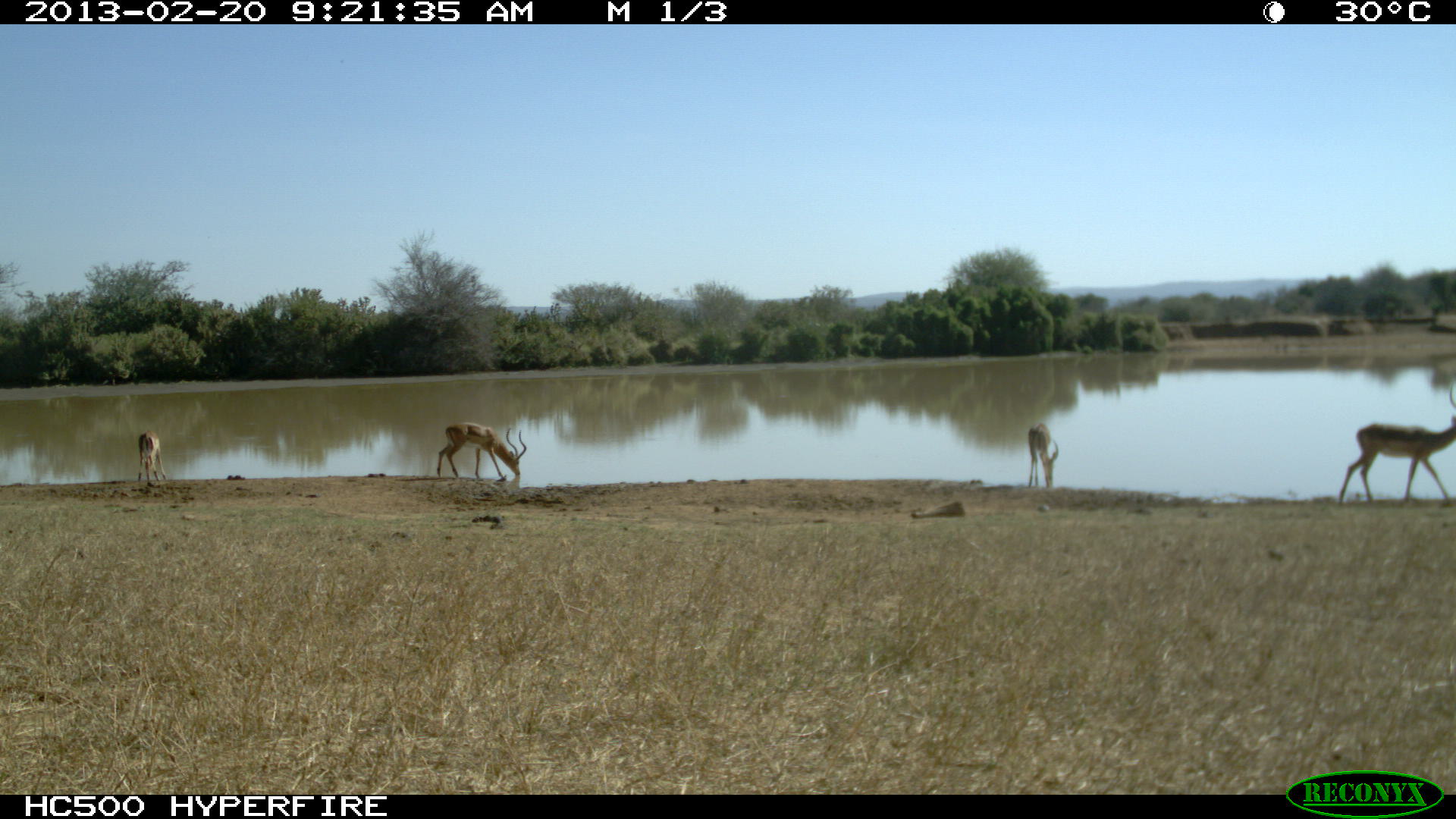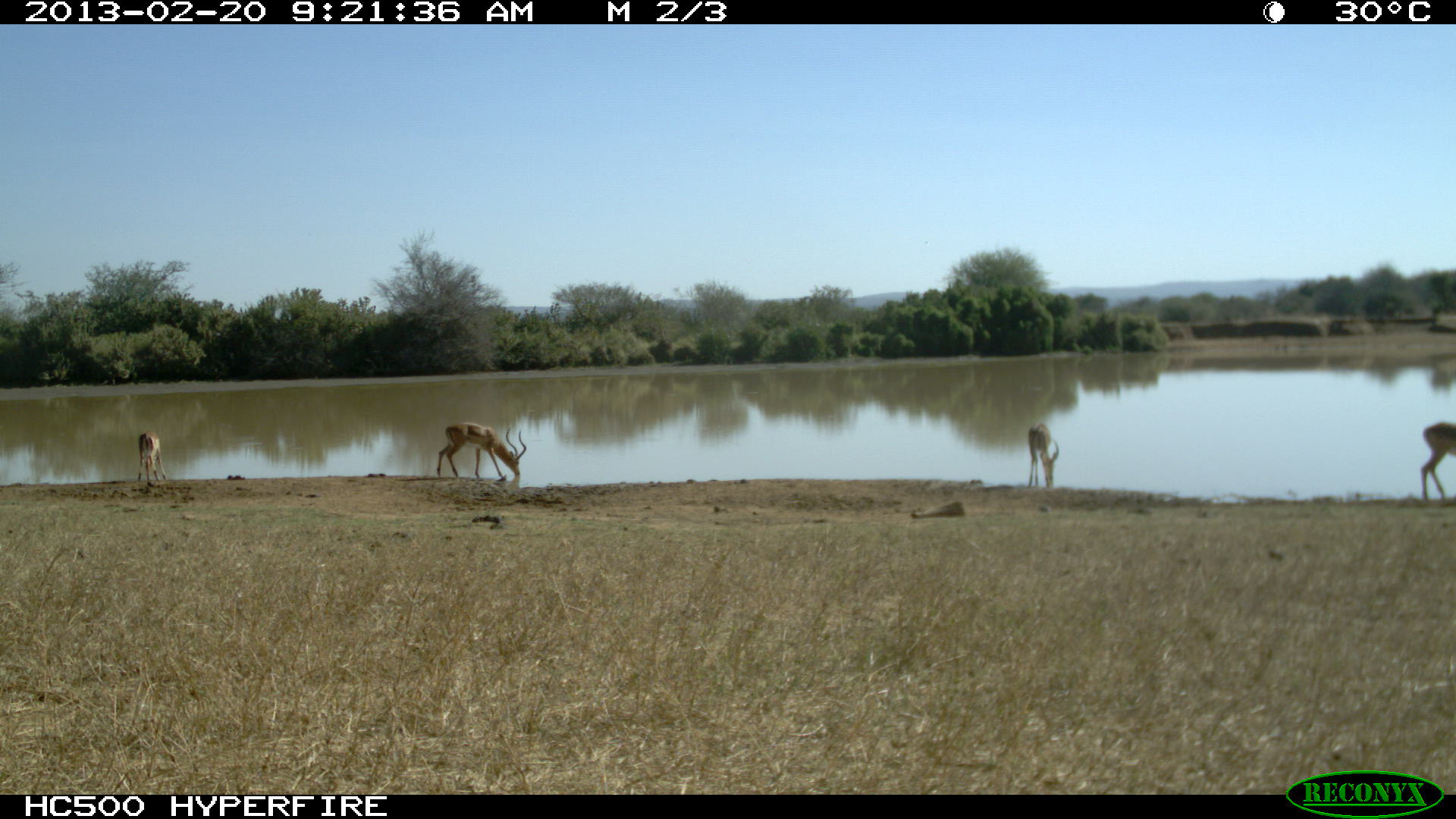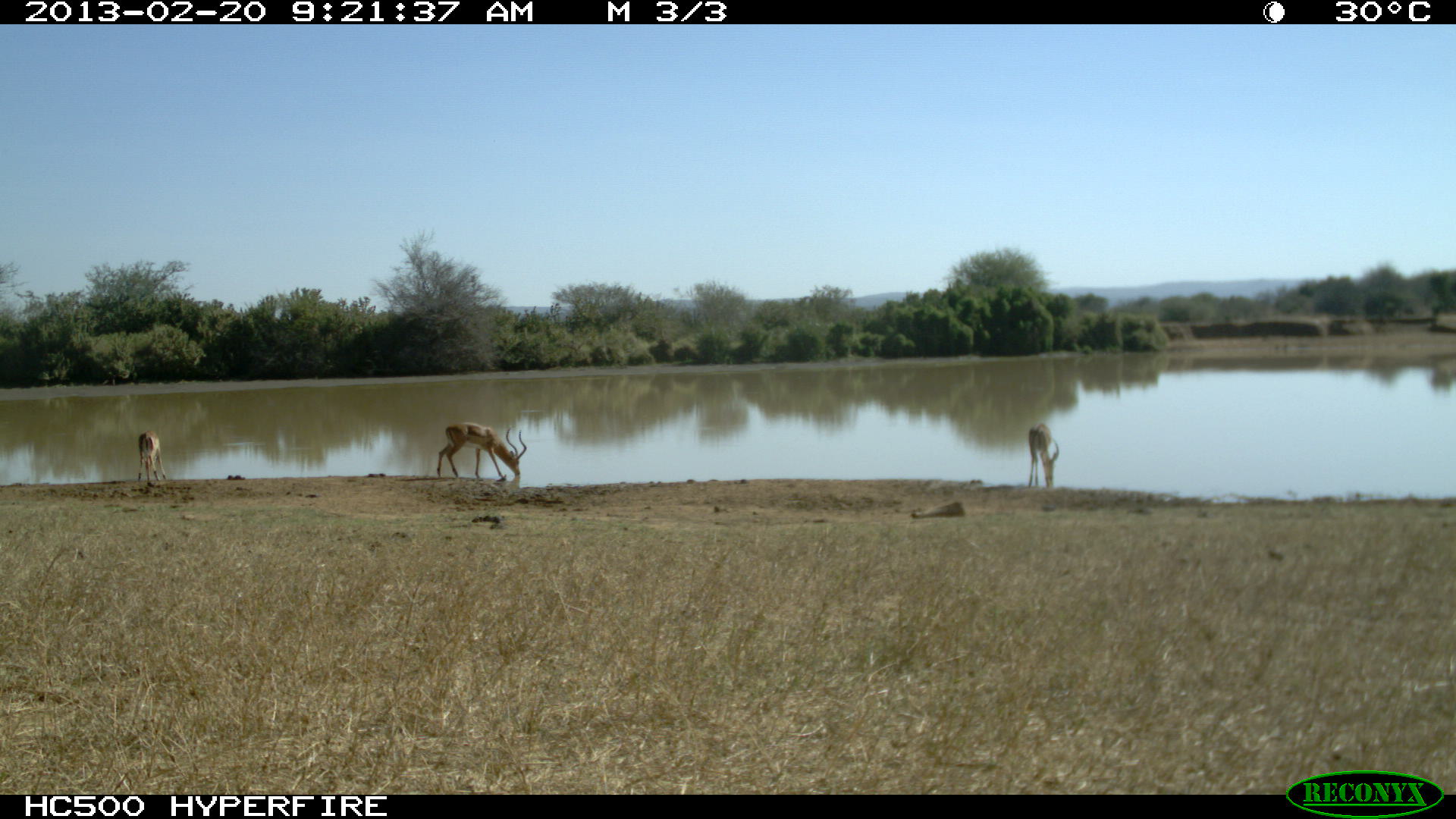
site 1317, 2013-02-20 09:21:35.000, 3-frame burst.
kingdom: Animalia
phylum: Chordata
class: Mammalia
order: Artiodactyla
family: Bovidae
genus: Aepyceros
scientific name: Aepyceros melampus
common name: impala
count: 4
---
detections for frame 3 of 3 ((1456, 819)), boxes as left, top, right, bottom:
aepyceros melampus: 436, 423, 526, 482; 1028, 422, 1058, 488; 137, 430, 168, 483